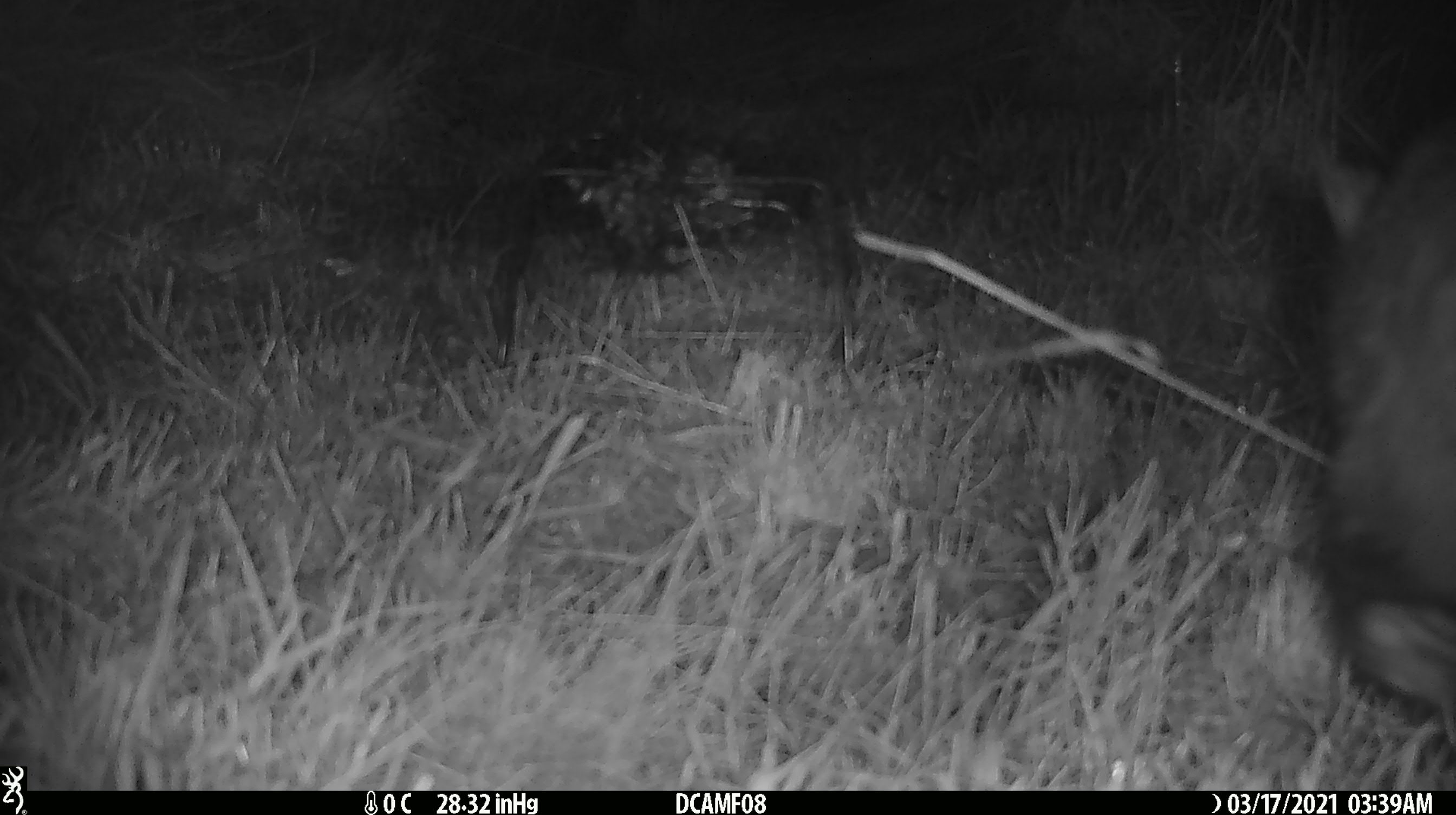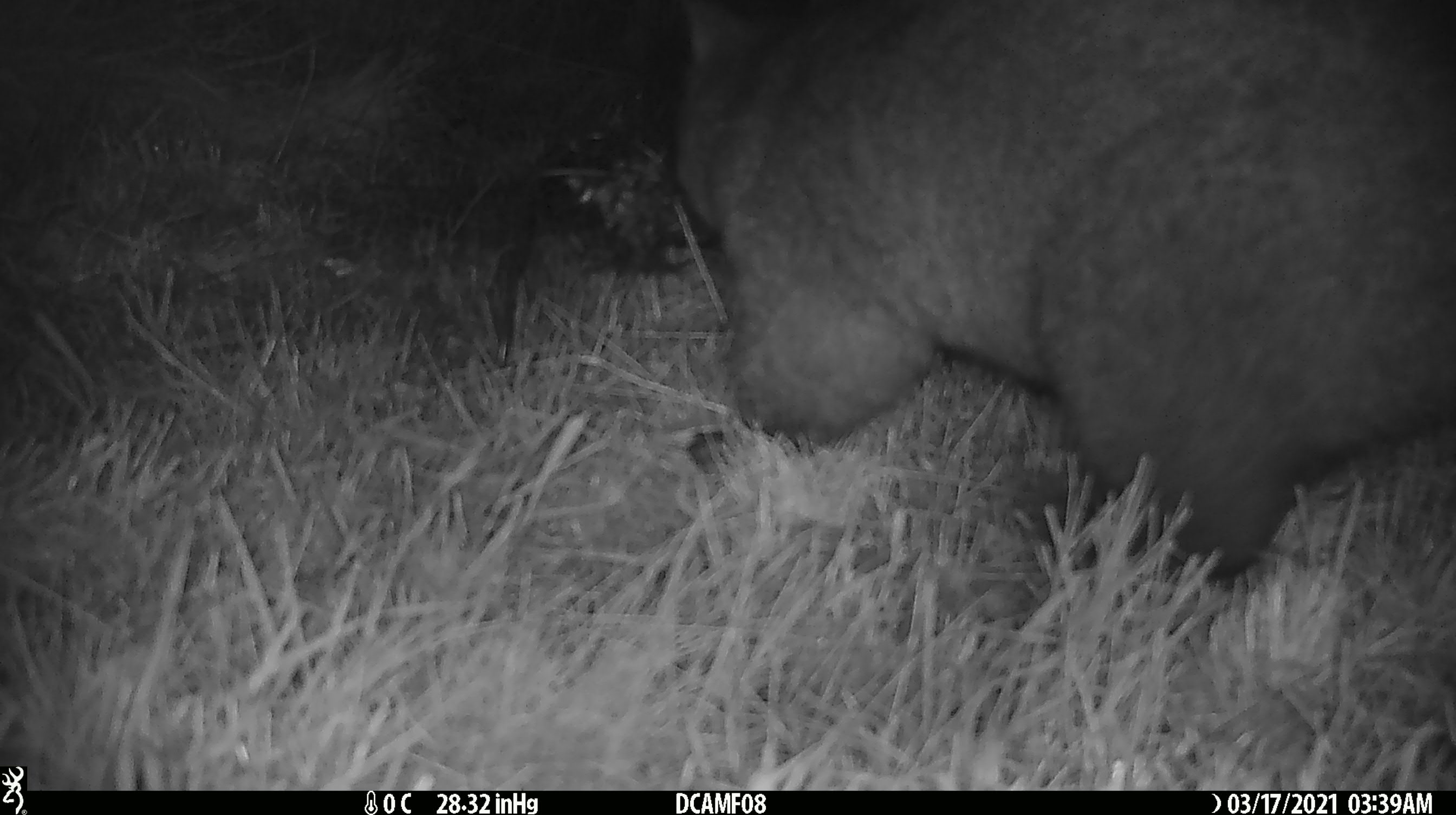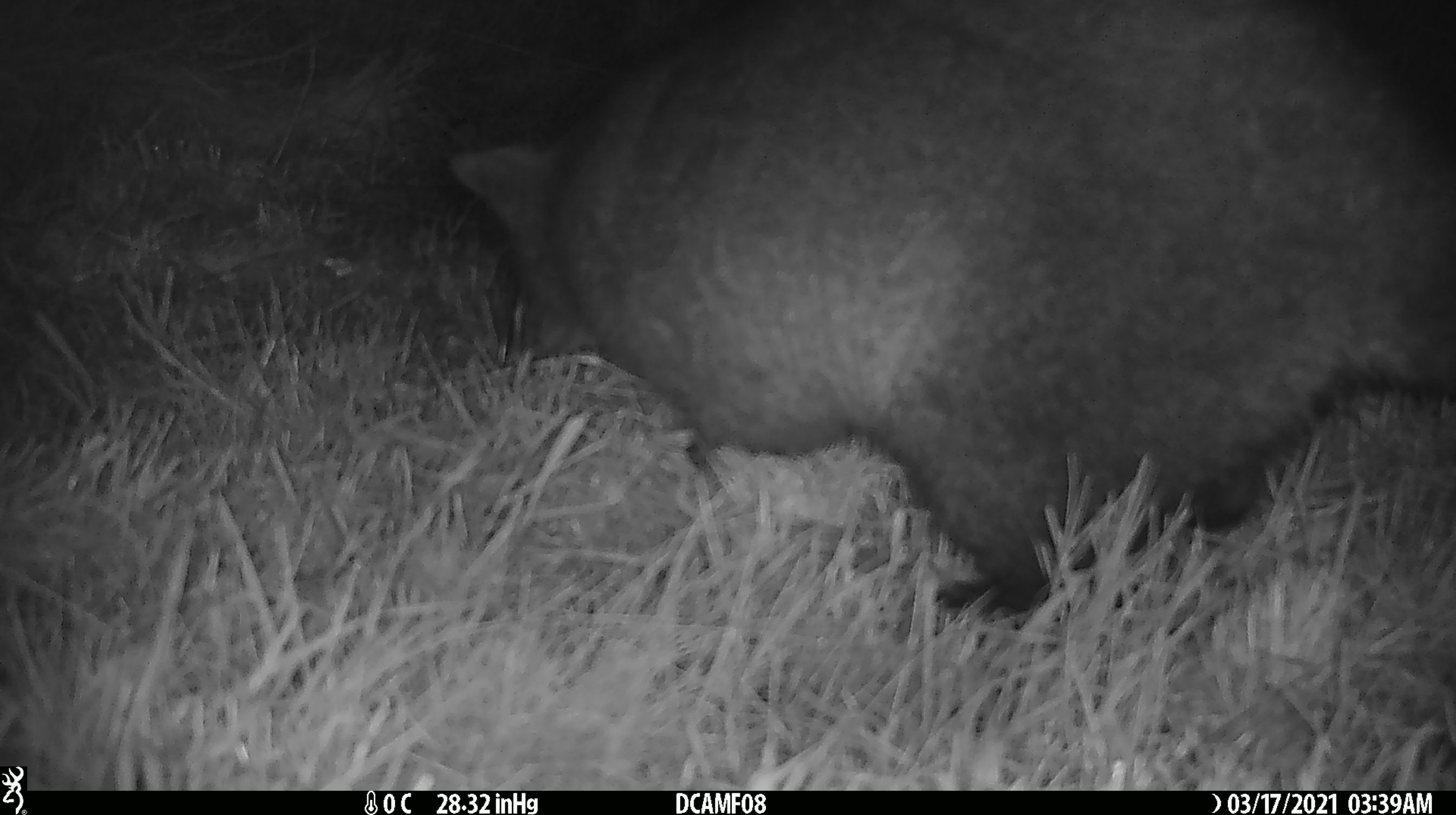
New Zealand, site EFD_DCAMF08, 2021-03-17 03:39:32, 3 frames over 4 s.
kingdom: Animalia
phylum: Chordata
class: Mammalia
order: Diprotodontia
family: Phalangeridae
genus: Trichosurus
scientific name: Trichosurus vulpecula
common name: common brushtail possum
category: possum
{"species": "possum (common brushtail possum) (Trichosurus vulpecula)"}